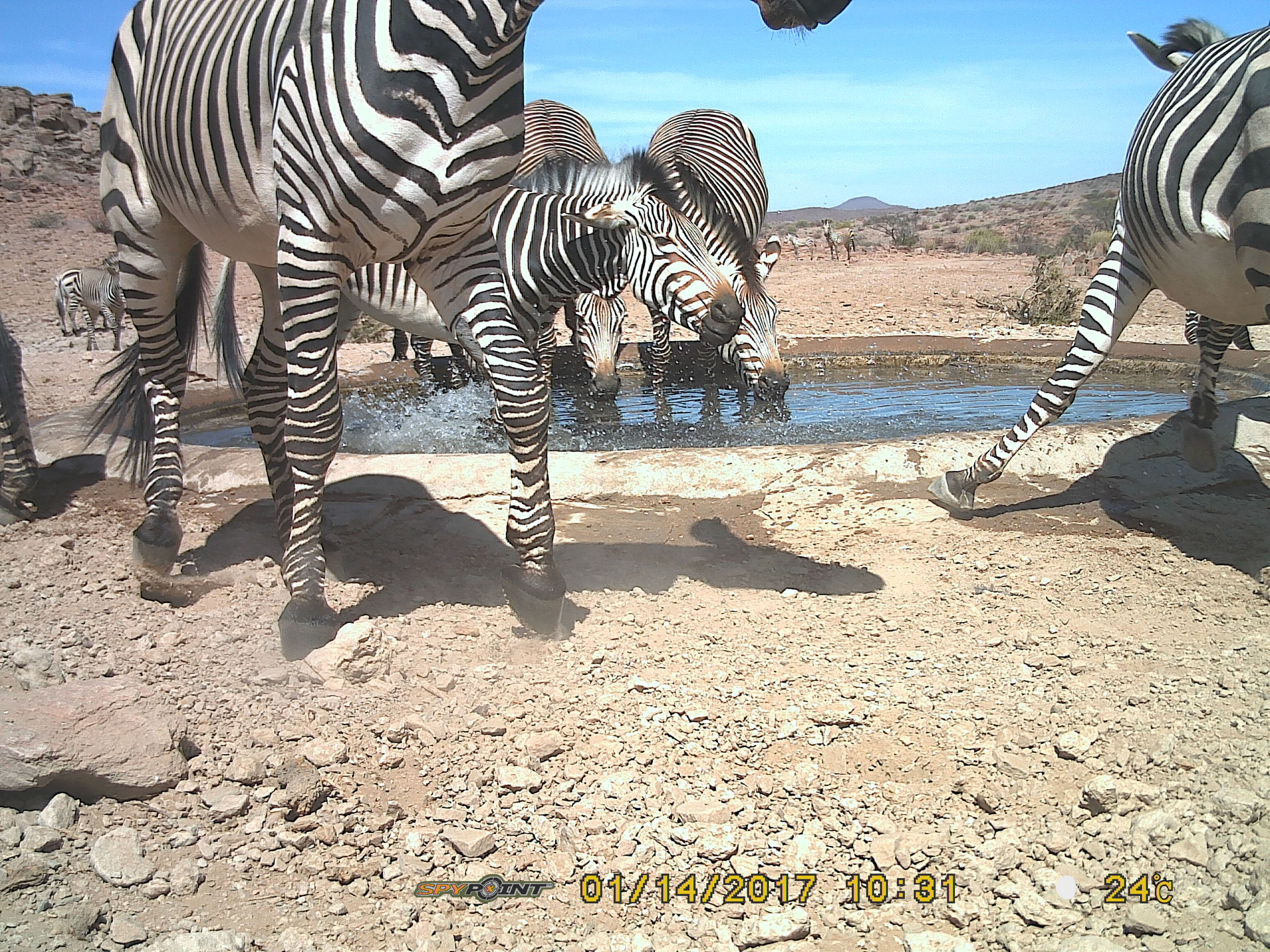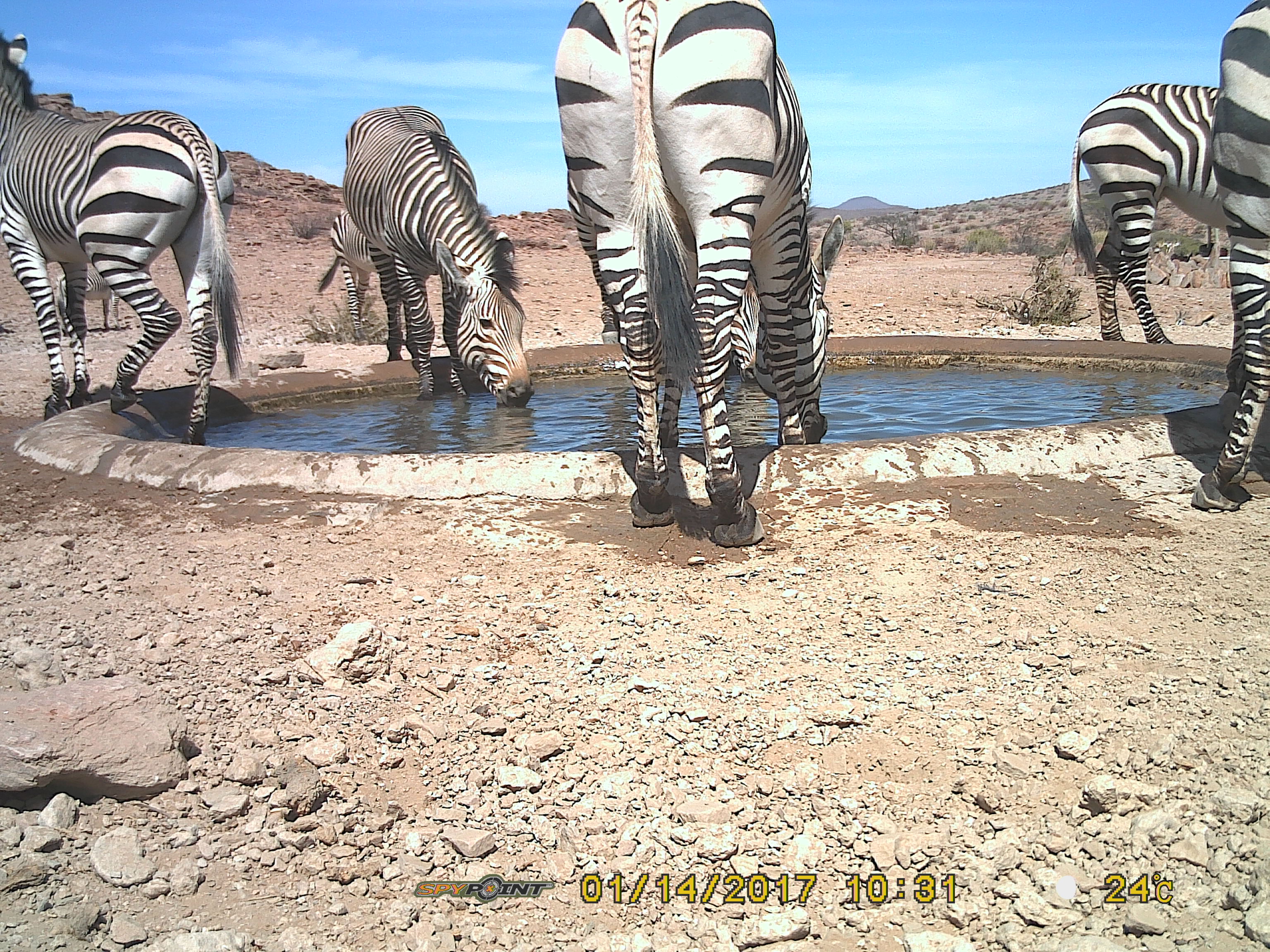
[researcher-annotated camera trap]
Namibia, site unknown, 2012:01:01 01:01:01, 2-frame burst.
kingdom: Animalia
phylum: Chordata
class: Mammalia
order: Perissodactyla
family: Equidae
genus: Equus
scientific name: Equus zebra hartmannae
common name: hartmann's mountain zebra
Equus zebra hartmannae (hartmann's mountain zebra).